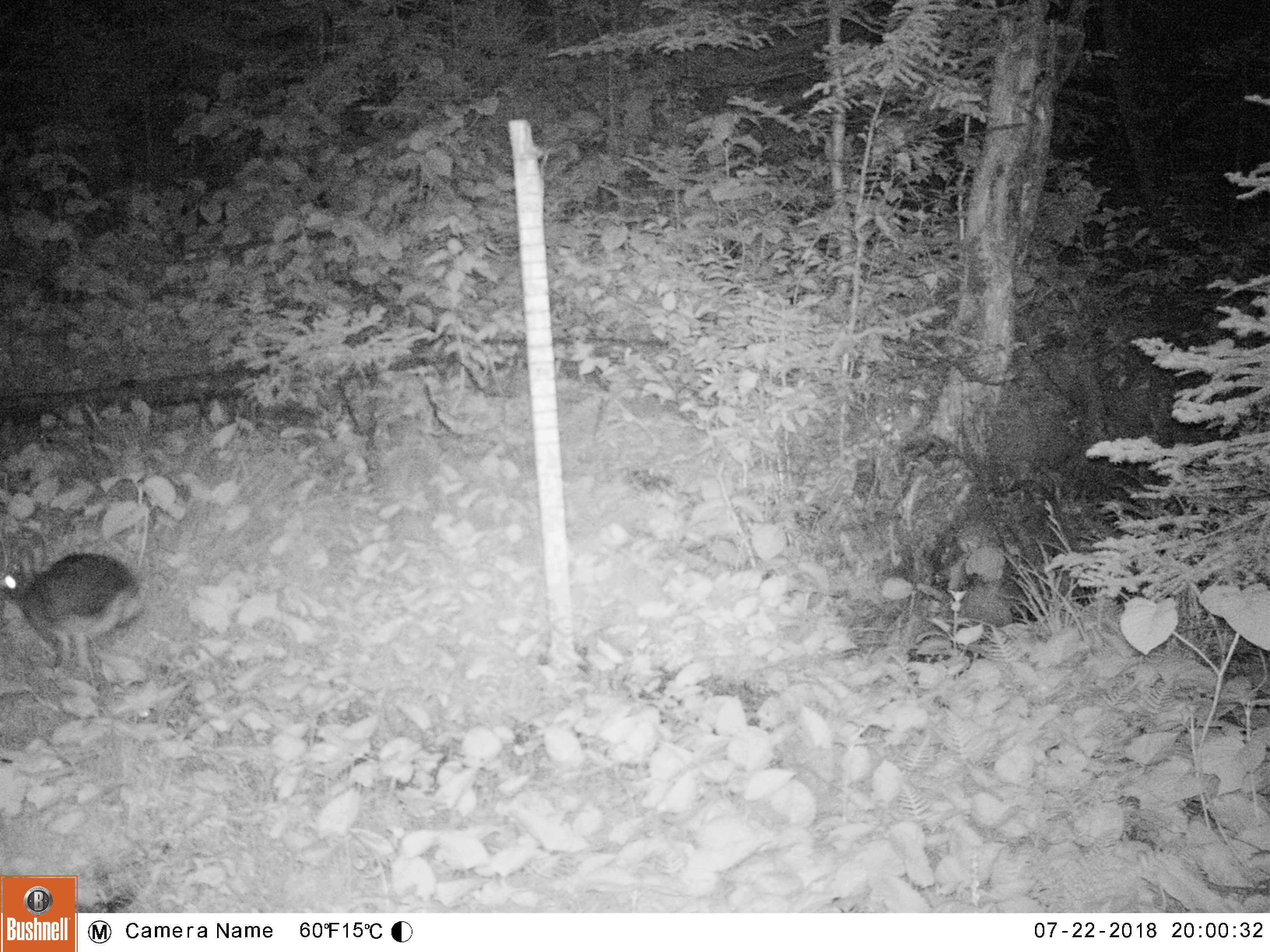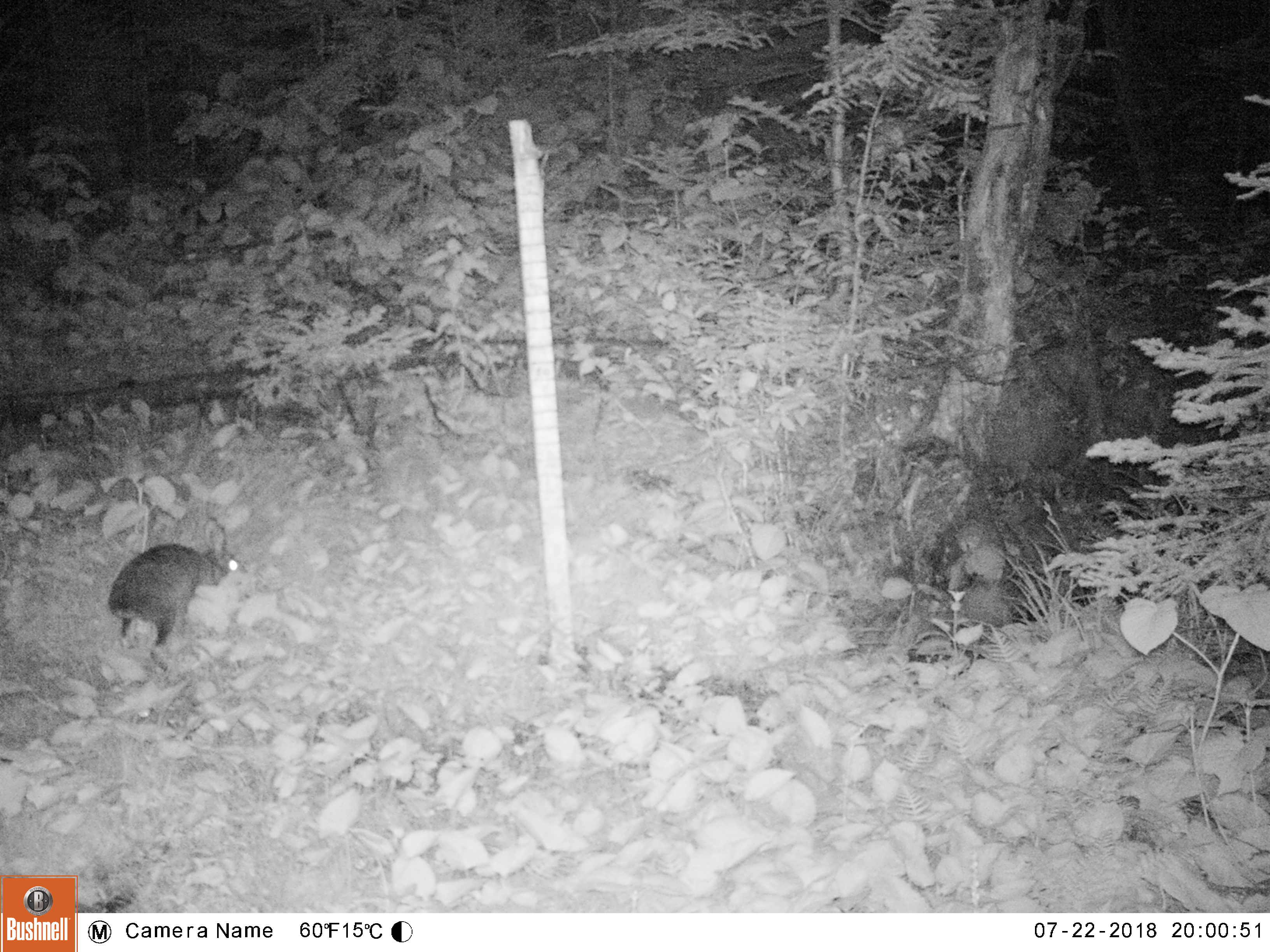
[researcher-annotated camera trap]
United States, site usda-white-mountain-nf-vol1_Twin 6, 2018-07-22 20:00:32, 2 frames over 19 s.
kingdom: Animalia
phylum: Chordata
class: Mammalia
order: Lagomorpha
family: Leporidae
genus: Lepus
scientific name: Lepus americanus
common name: snowshoe hare